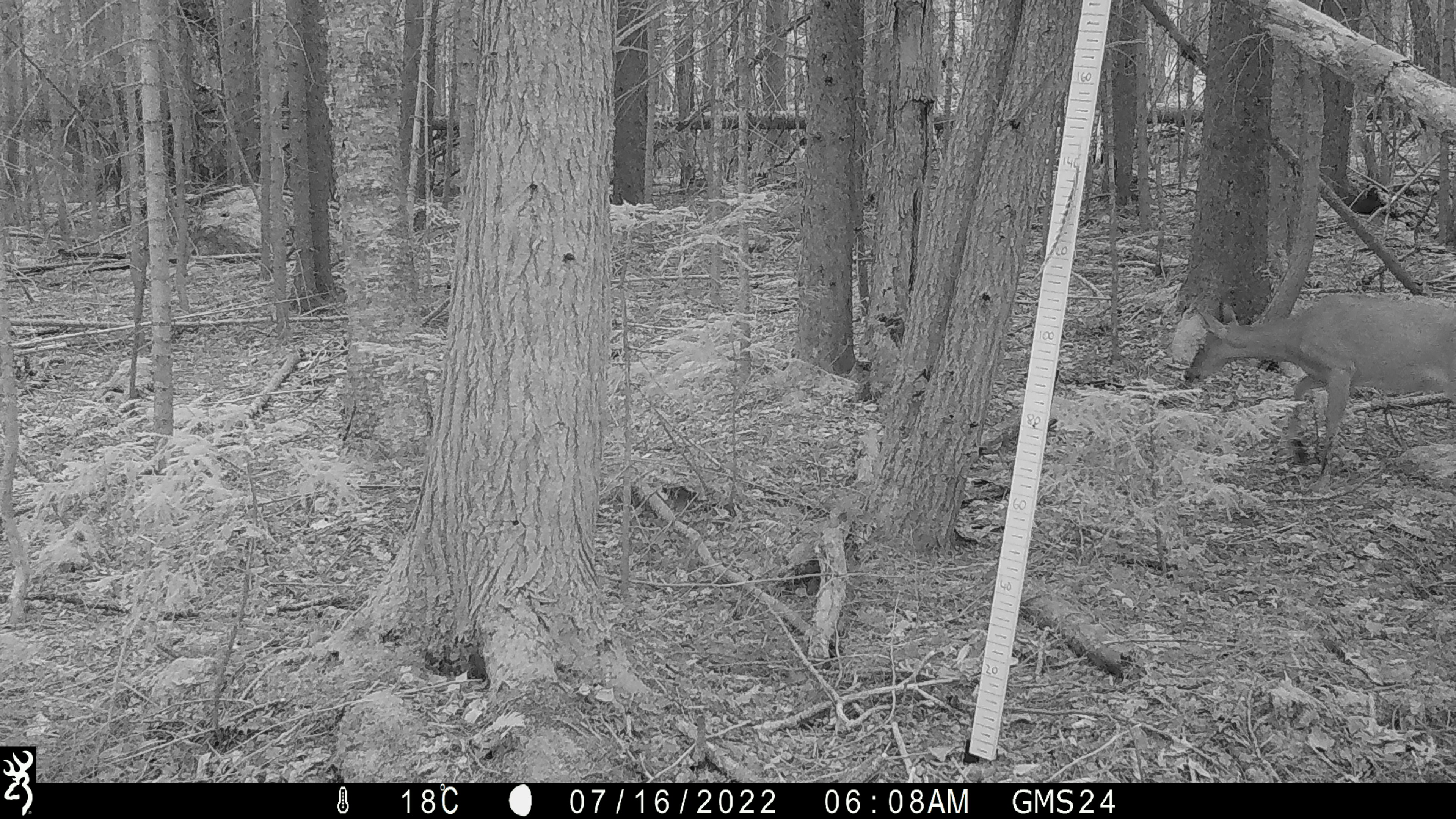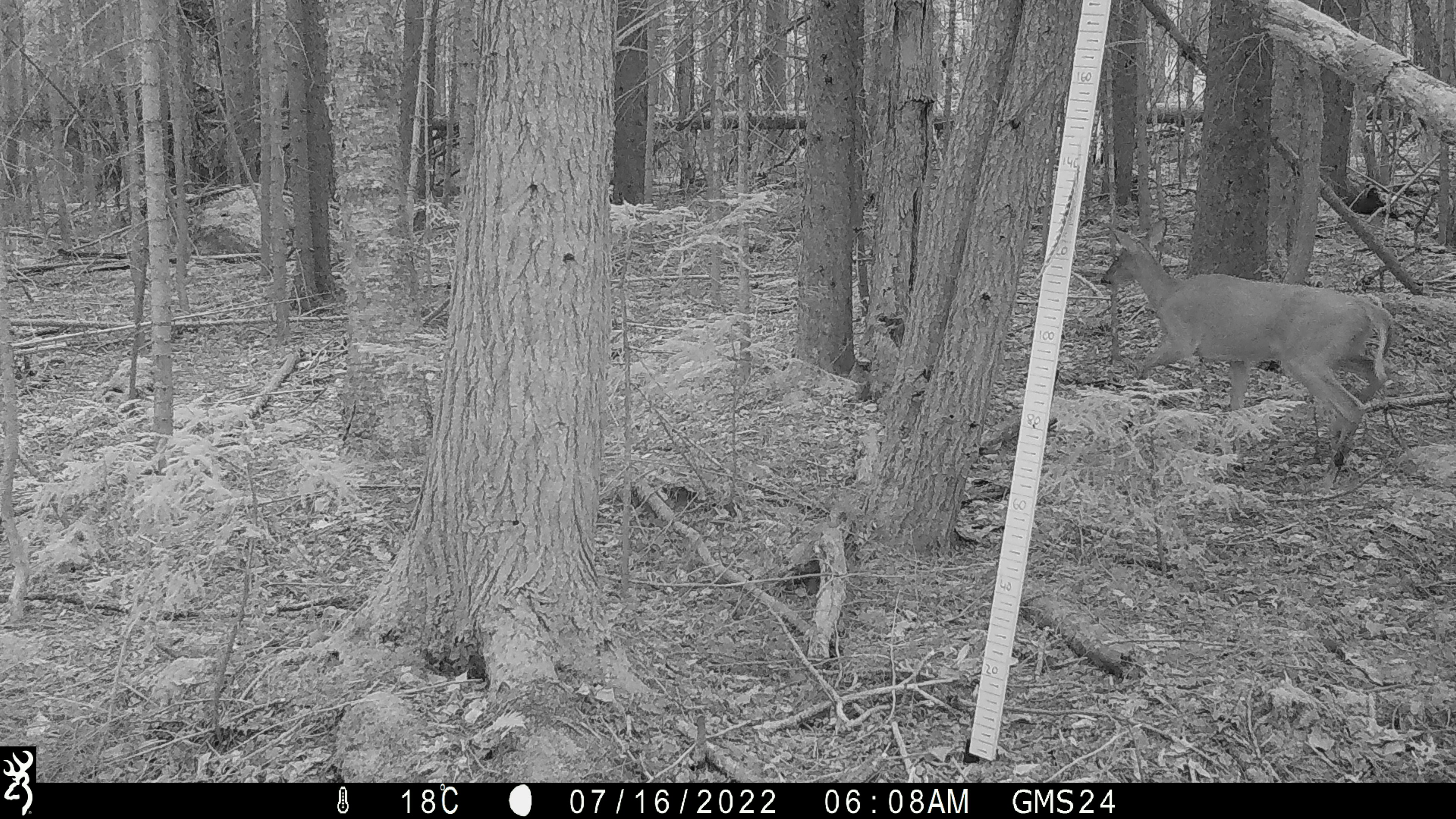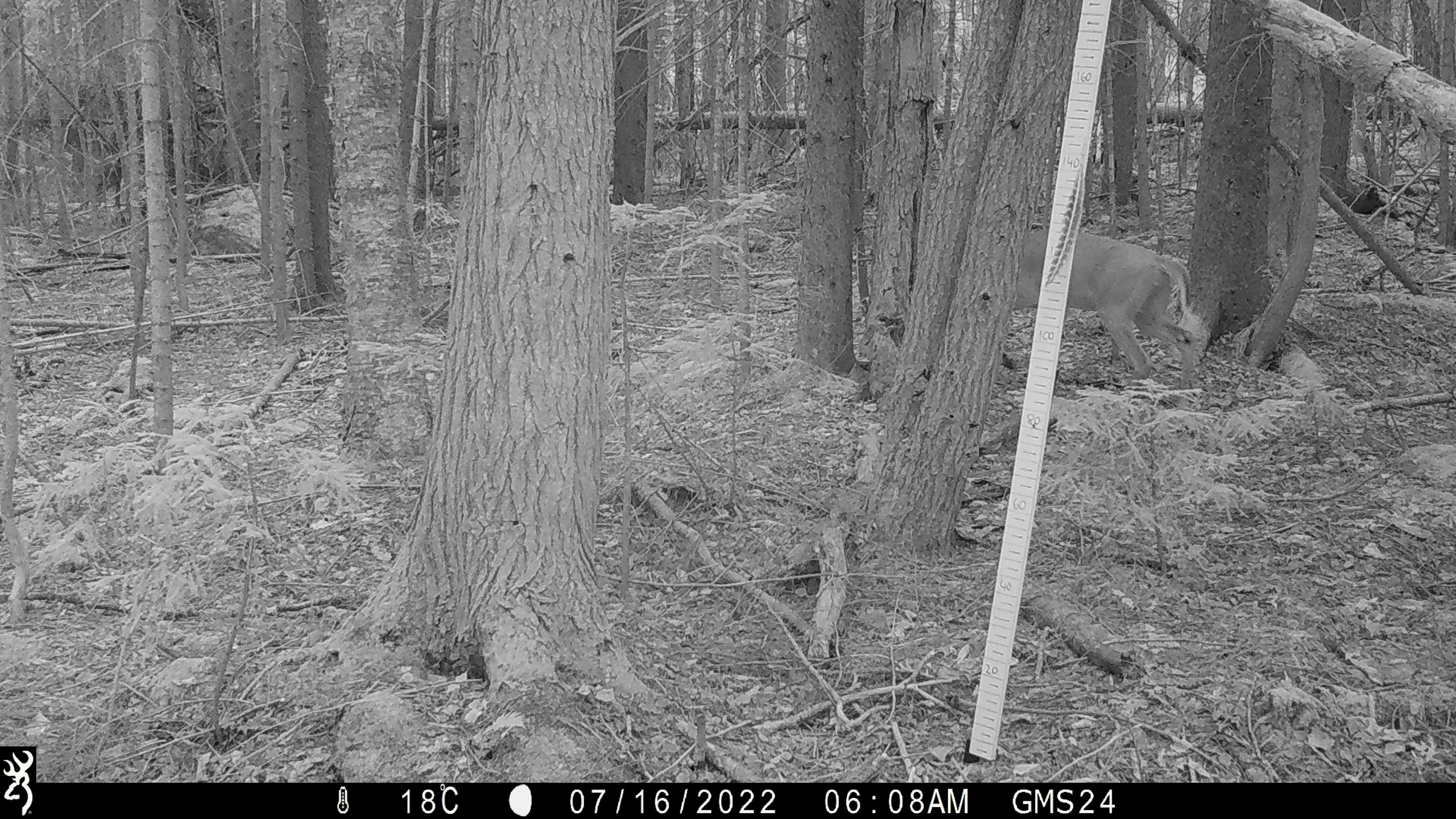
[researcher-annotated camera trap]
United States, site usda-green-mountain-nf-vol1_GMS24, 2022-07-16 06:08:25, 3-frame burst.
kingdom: Animalia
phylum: Chordata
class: Mammalia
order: Artiodactyla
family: Cervidae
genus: Odocoileus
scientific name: Odocoileus virginianus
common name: white-tailed deer